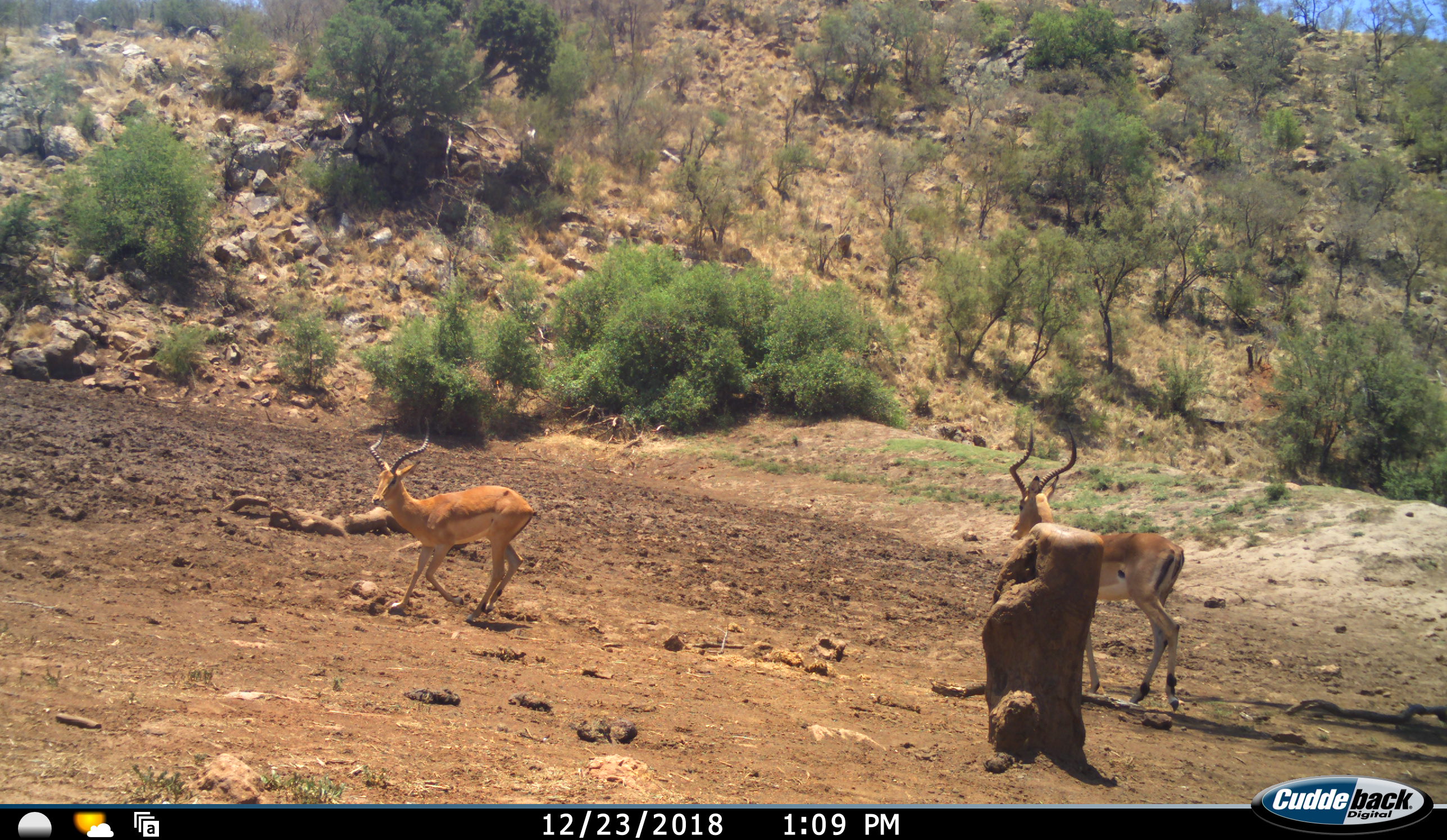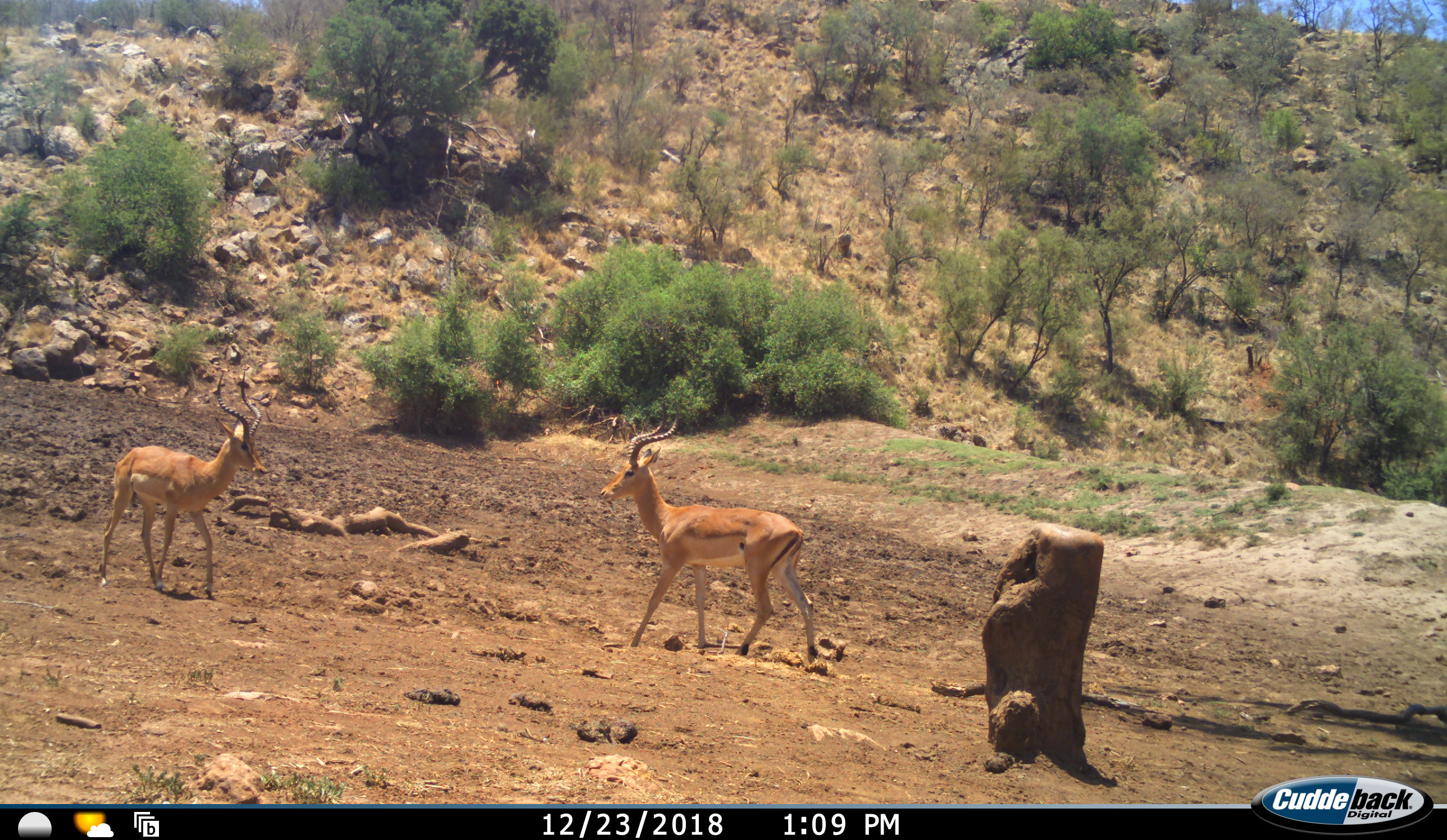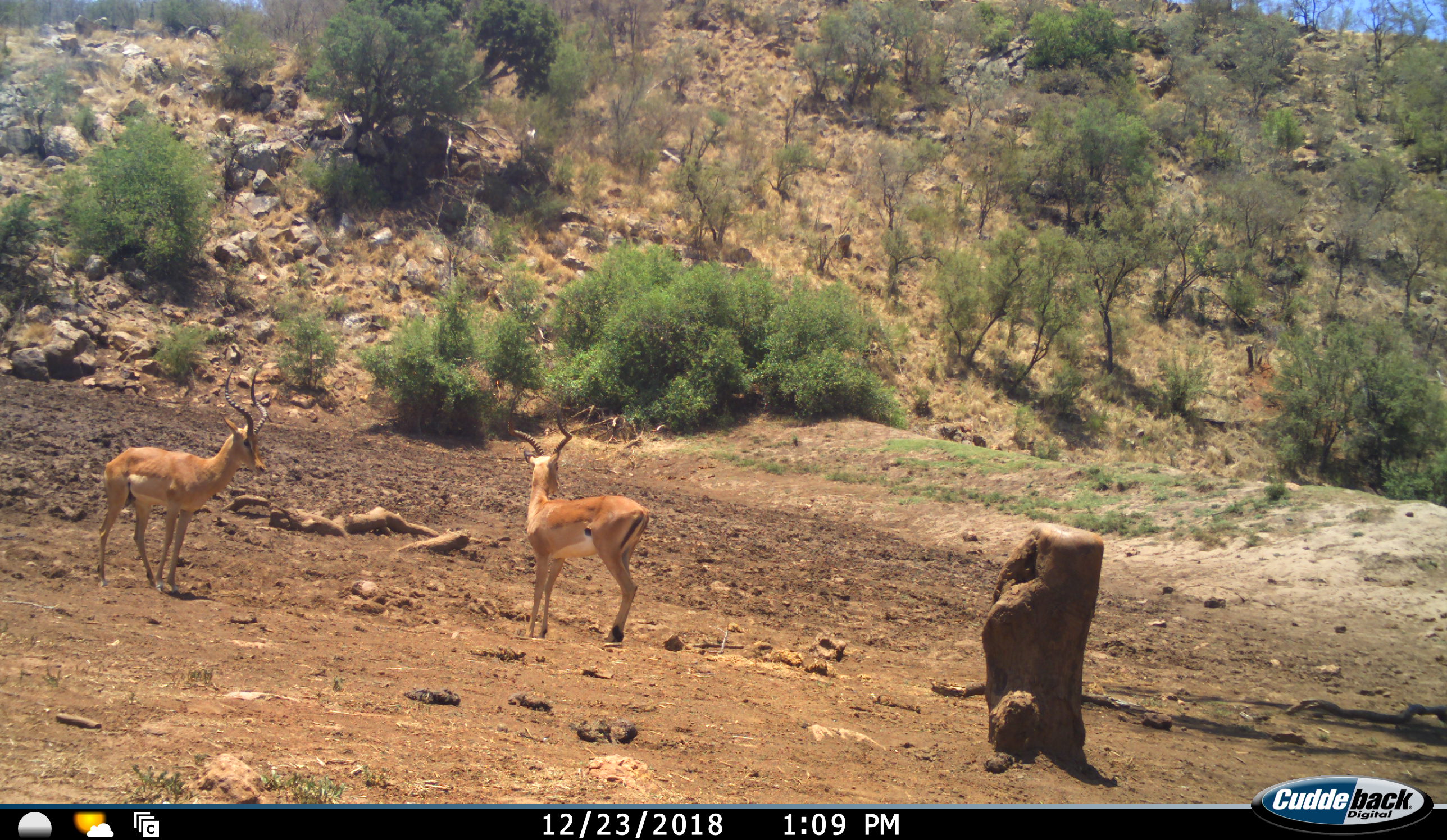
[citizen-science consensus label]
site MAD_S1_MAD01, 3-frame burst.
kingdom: Animalia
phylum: Chordata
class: Mammalia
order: Artiodactyla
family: Bovidae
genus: Aepyceros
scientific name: Aepyceros melampus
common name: impala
Impala (Aepyceros melampus), count 2. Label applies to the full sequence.